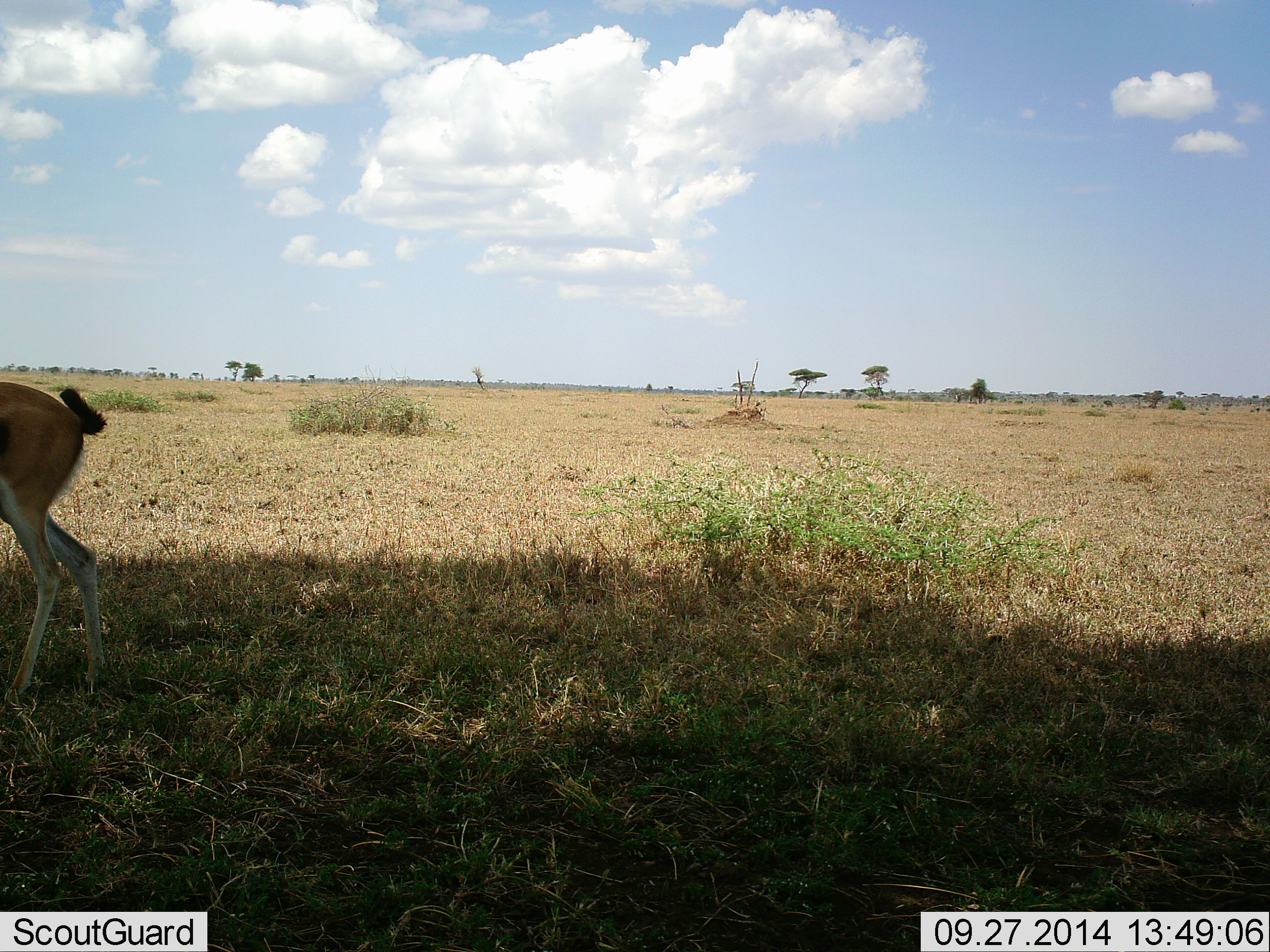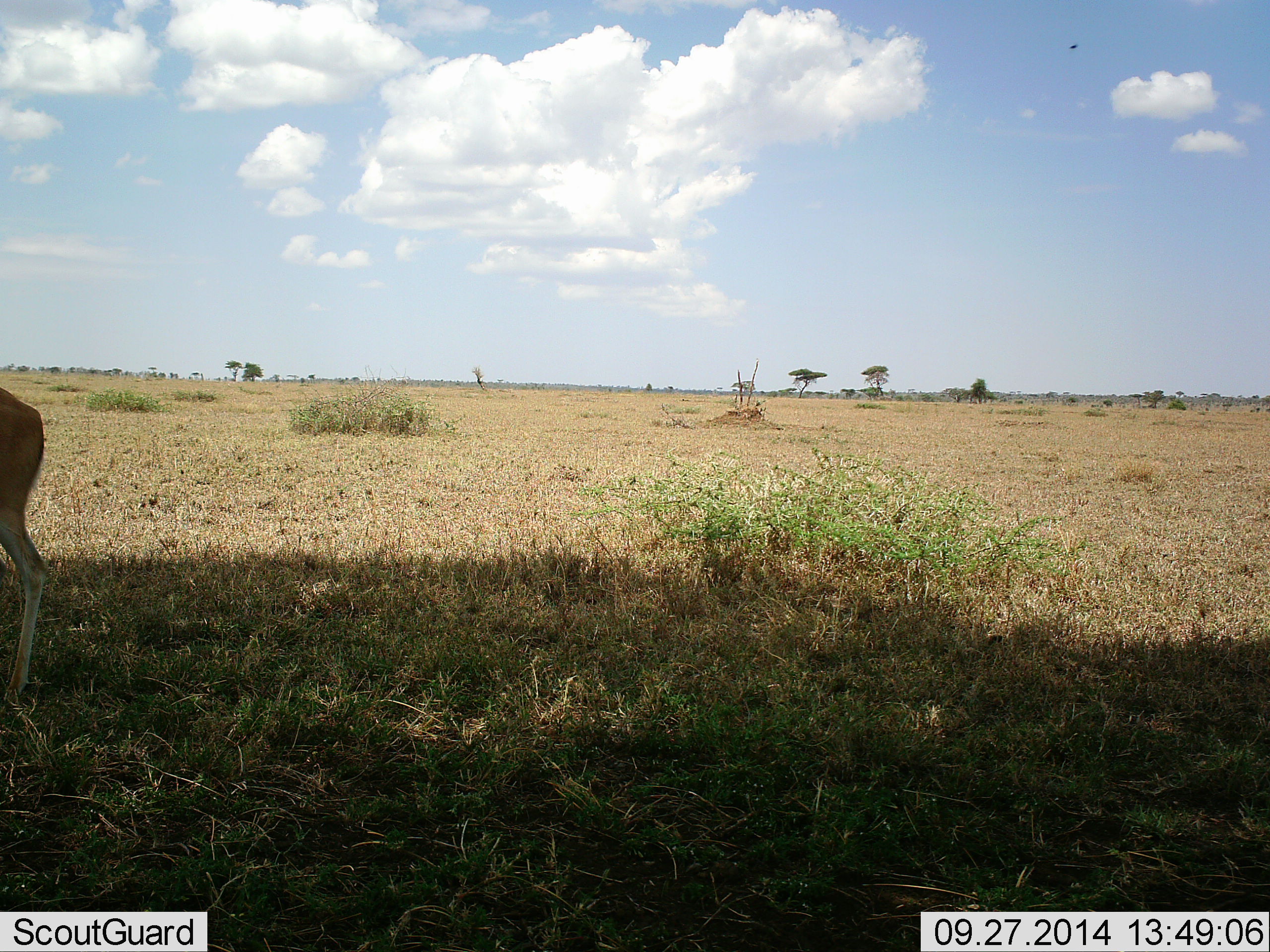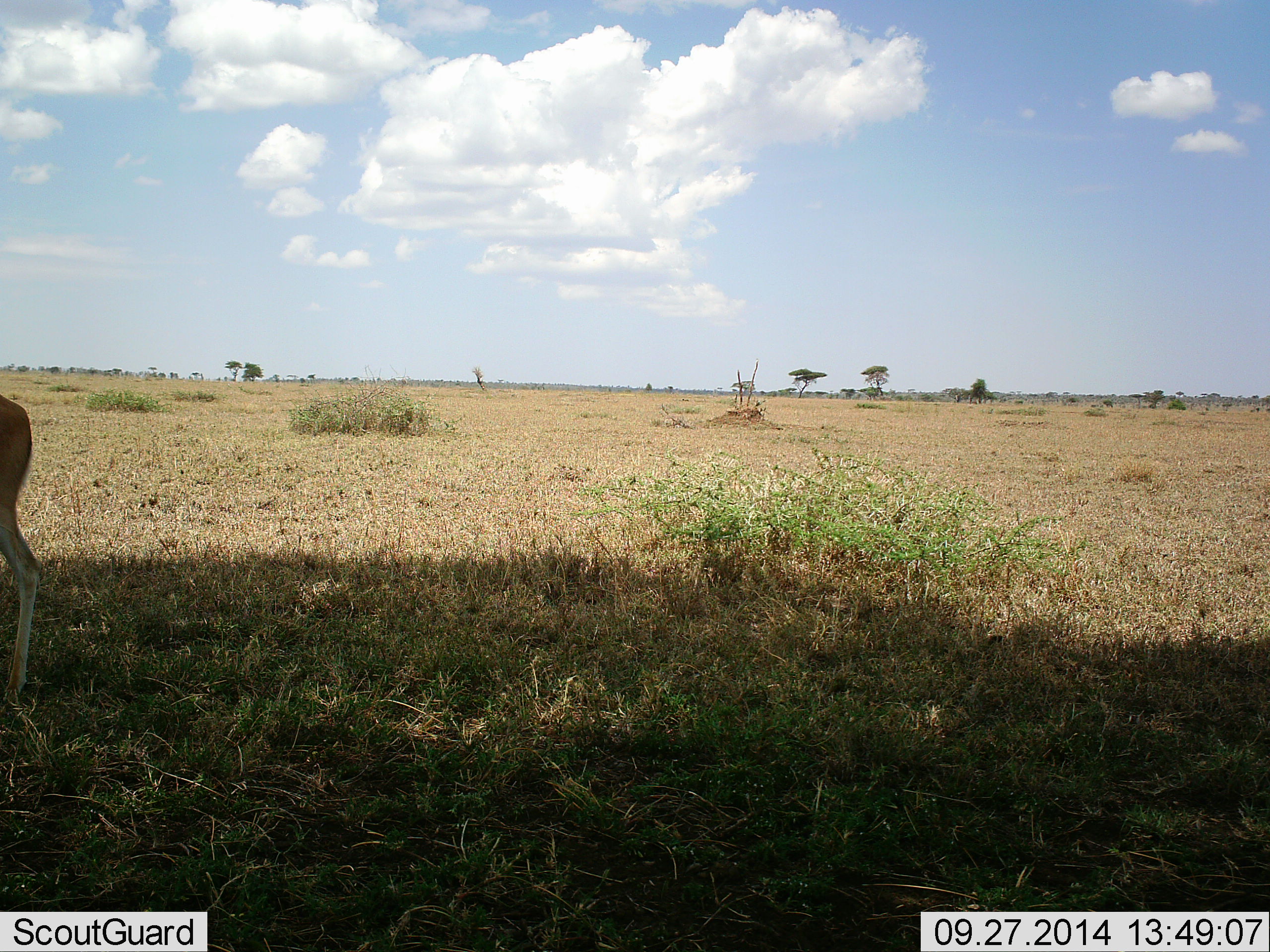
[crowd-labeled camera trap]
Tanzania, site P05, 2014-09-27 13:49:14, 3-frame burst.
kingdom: Animalia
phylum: Chordata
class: Mammalia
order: Artiodactyla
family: Bovidae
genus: Eudorcas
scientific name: Eudorcas thomsonii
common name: thomson's gazelle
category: gazellethomsons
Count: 1.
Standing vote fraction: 73%.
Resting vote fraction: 0%.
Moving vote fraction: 27%.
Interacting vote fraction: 0%.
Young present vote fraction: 0%.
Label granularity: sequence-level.